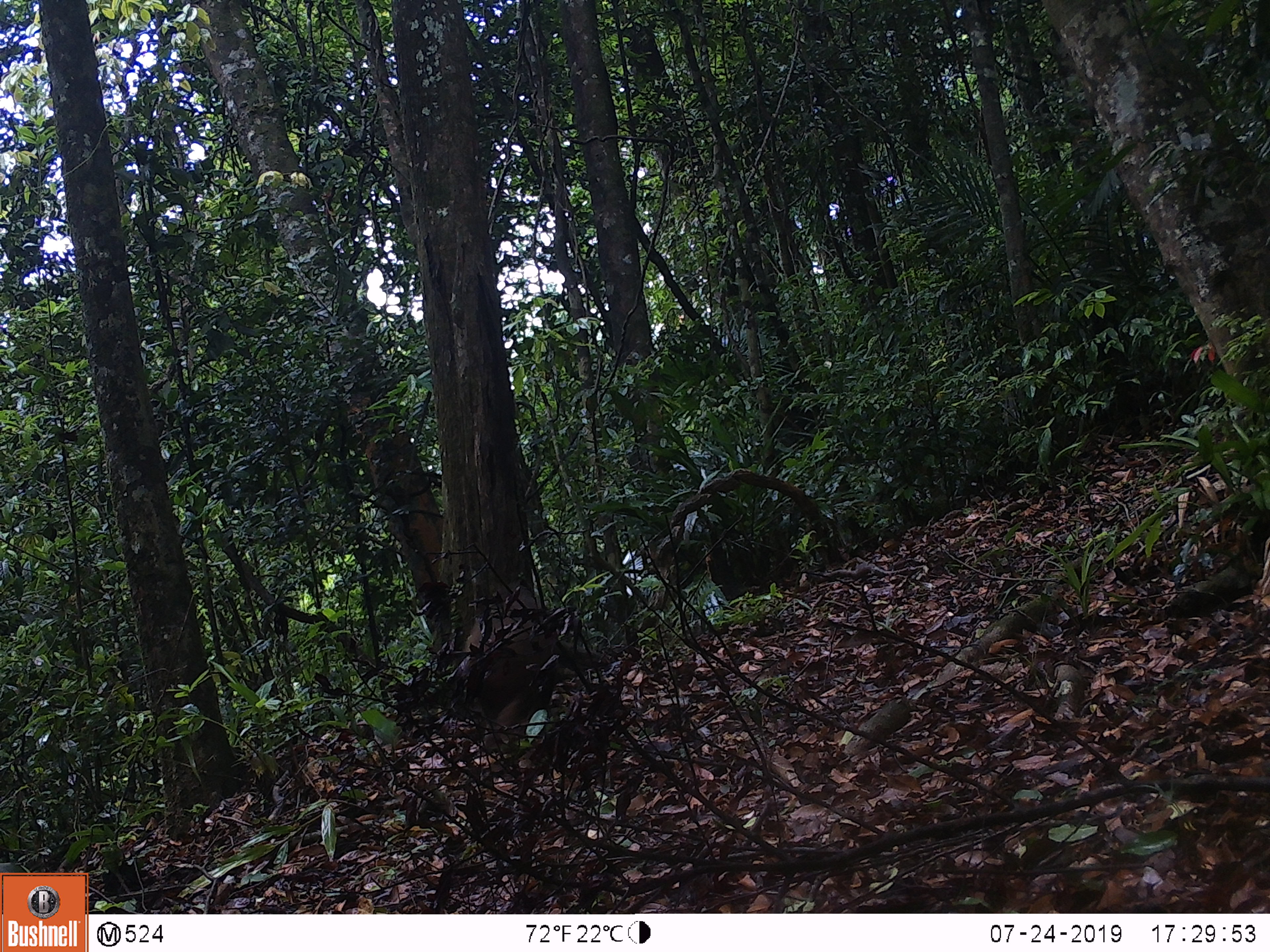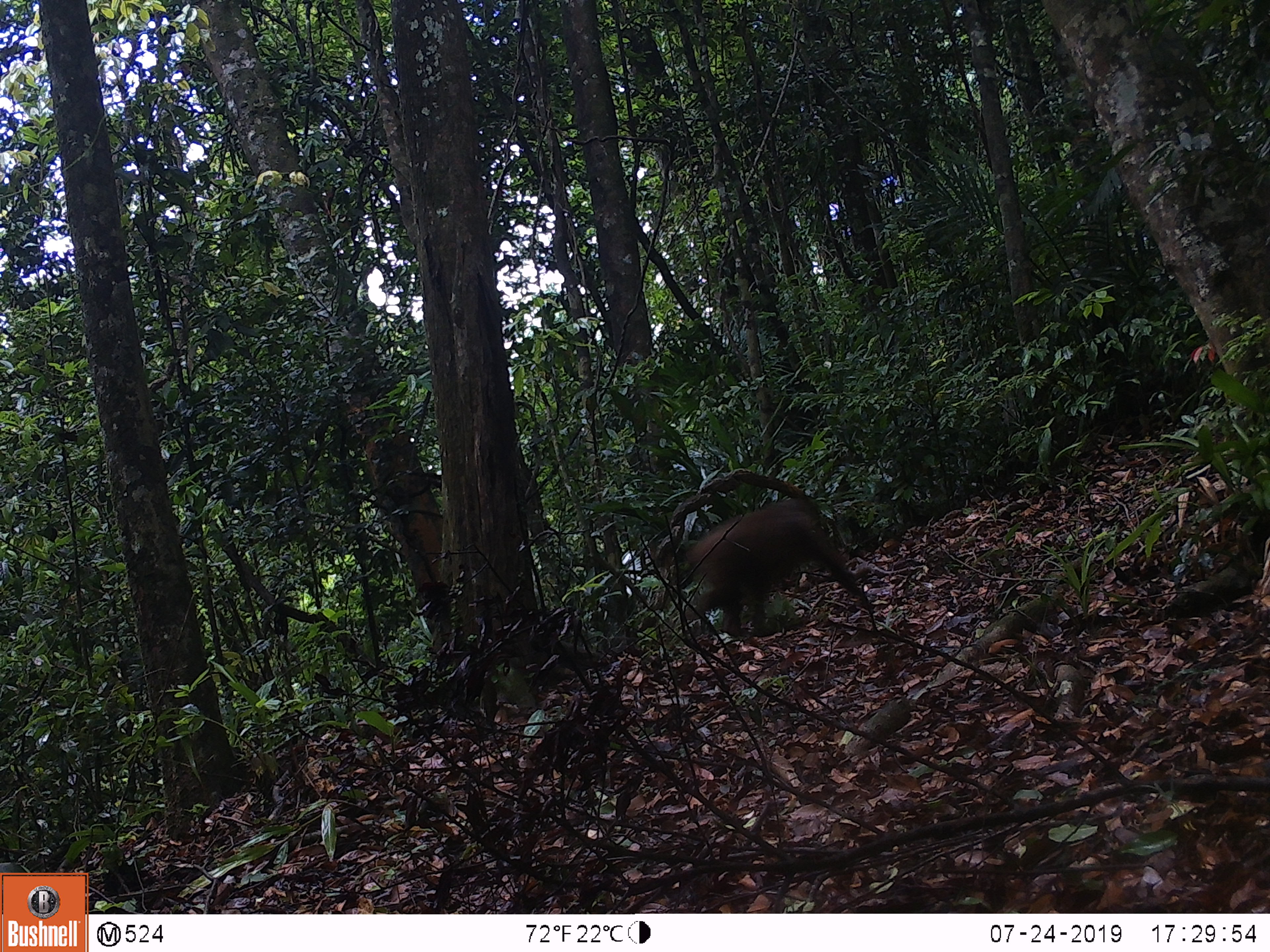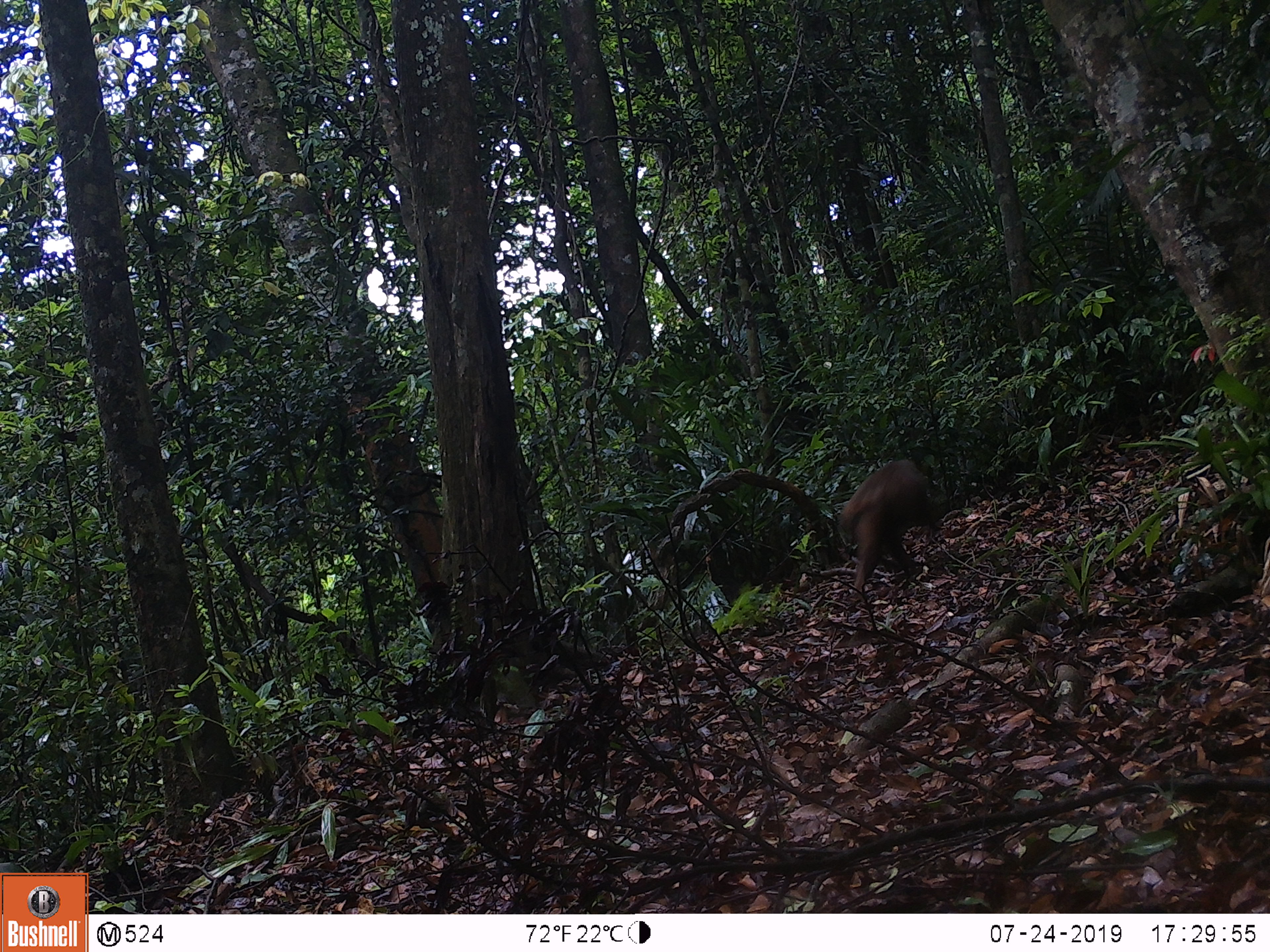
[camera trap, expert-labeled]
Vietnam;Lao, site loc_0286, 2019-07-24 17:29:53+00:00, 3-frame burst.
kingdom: Animalia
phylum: Chordata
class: Mammalia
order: Primates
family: Cercopithecidae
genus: Macaca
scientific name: Macaca arctoides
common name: stump-tailed macaque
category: stump tailed macaque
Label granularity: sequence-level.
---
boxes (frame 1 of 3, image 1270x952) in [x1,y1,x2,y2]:
stump tailed macaque: [463,600,555,750]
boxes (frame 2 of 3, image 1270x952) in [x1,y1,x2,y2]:
stump tailed macaque: [677,496,870,633]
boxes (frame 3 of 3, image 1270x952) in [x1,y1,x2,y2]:
stump tailed macaque: [839,459,936,600]